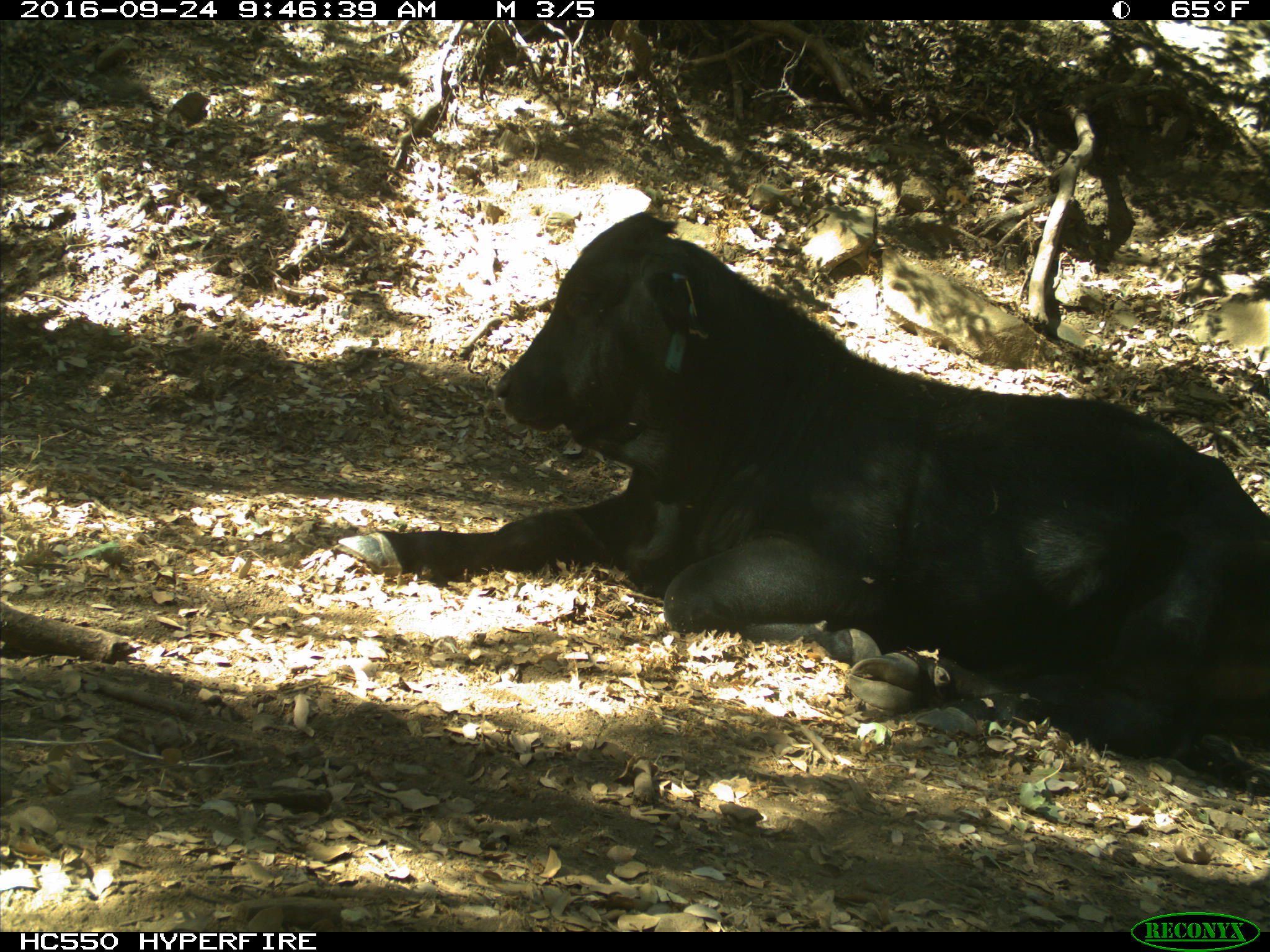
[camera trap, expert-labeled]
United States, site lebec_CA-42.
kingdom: Animalia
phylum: Chordata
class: Mammalia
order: Artiodactyla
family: Bovidae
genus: Bos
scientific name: Bos taurus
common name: domestic cow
Bos taurus (domestic cow).